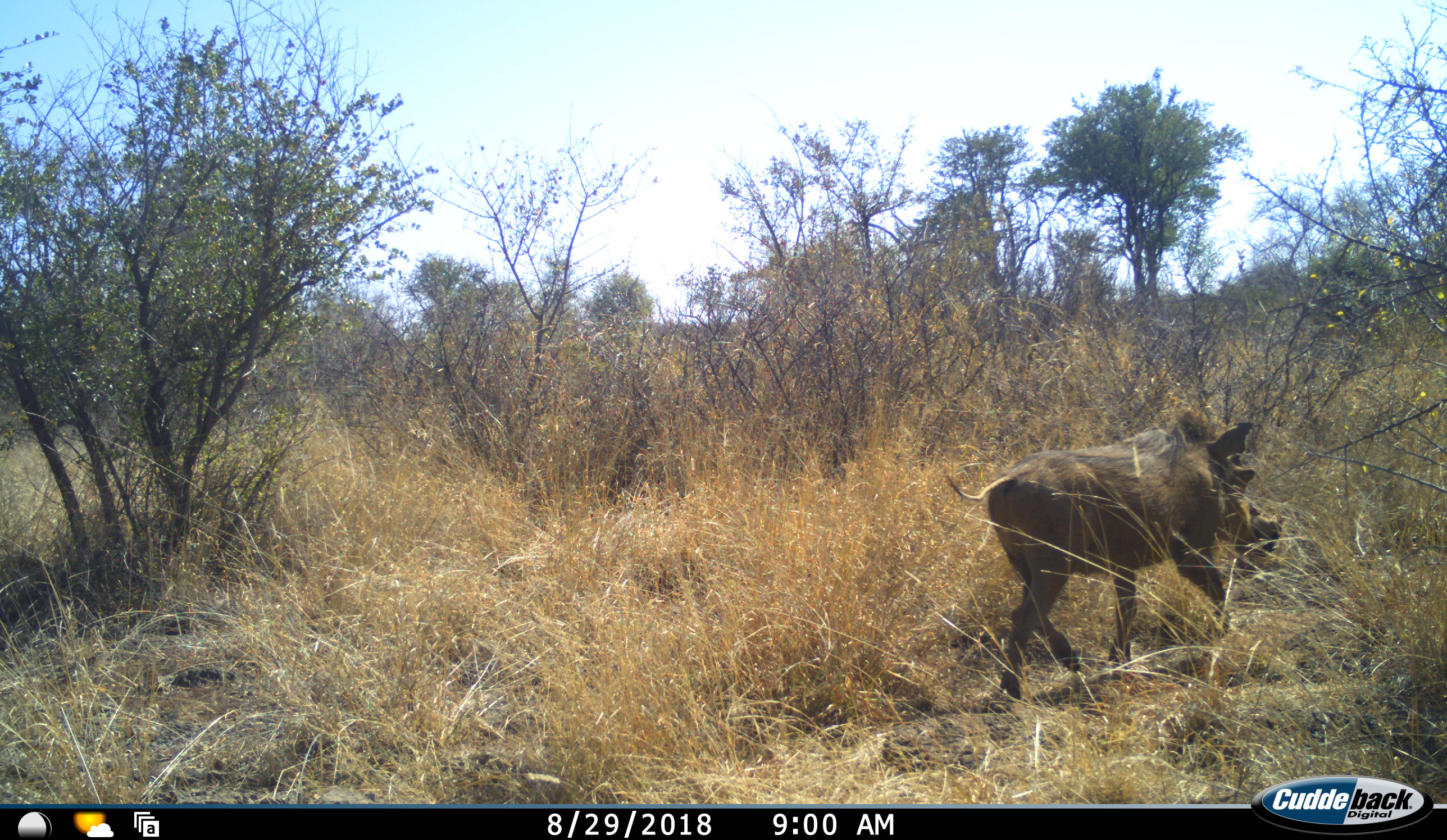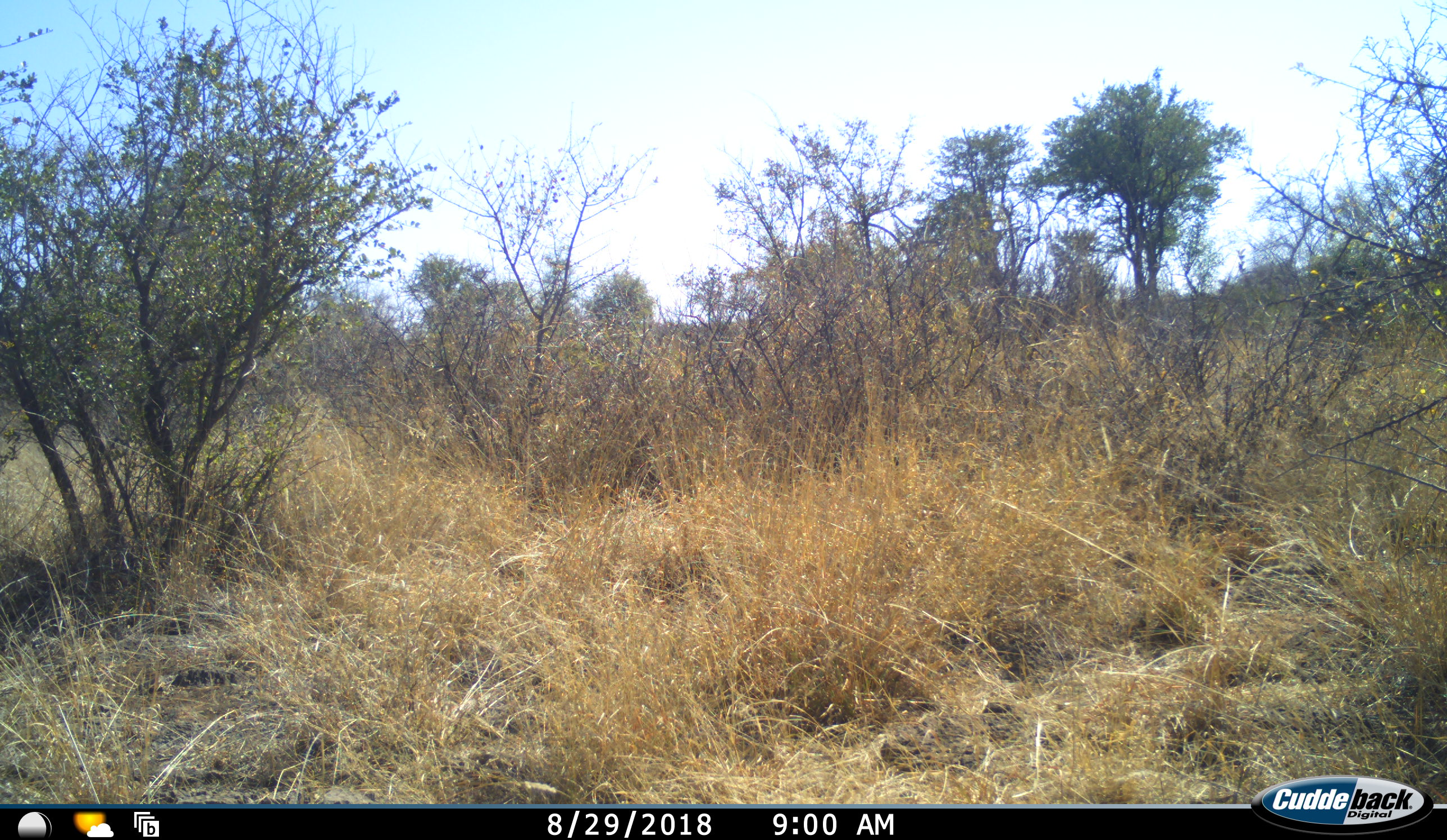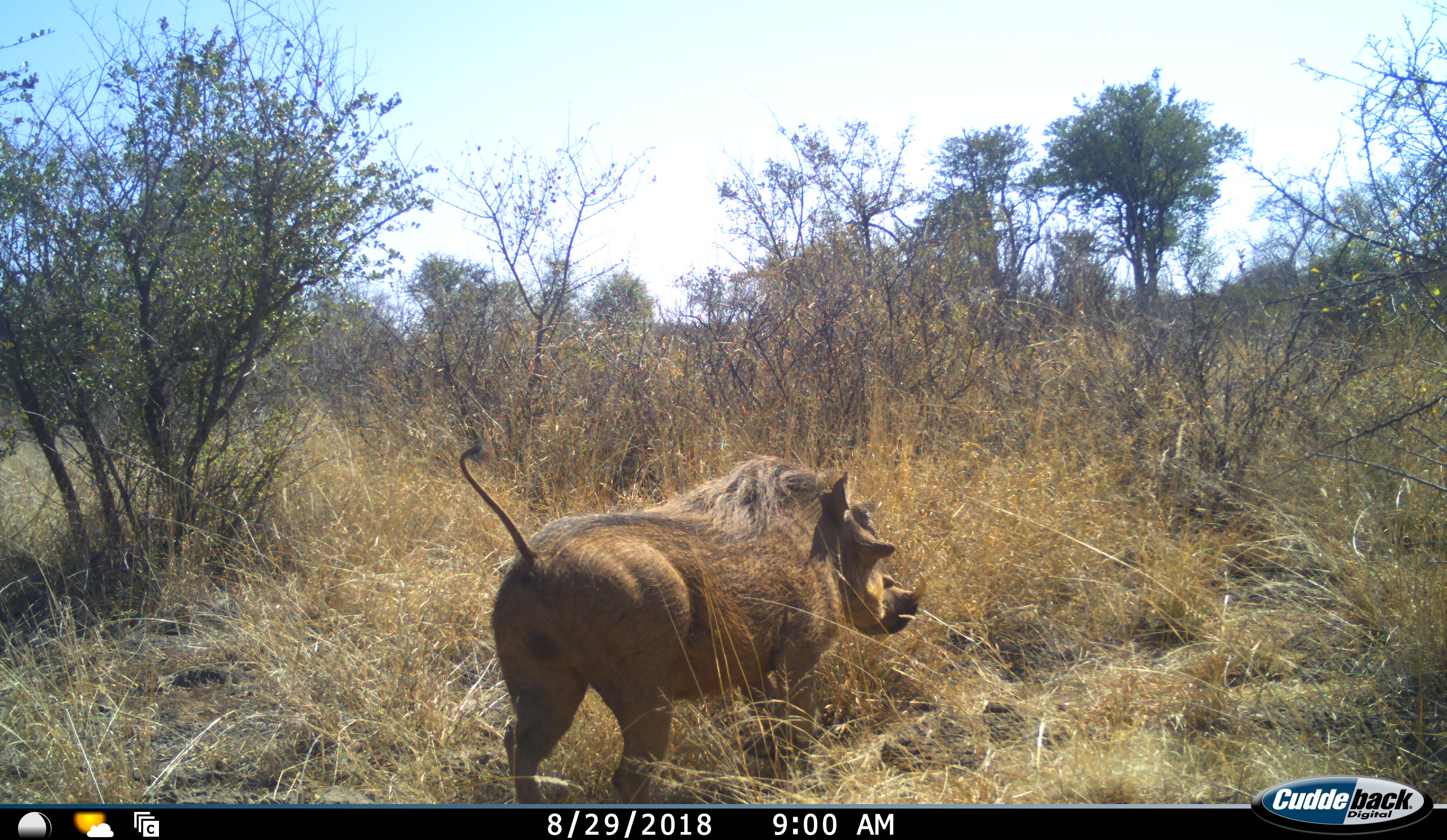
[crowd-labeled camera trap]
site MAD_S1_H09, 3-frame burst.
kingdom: Animalia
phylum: Chordata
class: Mammalia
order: Artiodactyla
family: Suidae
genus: Phacochoerus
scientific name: Phacochoerus africanus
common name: warthog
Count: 1.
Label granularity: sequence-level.